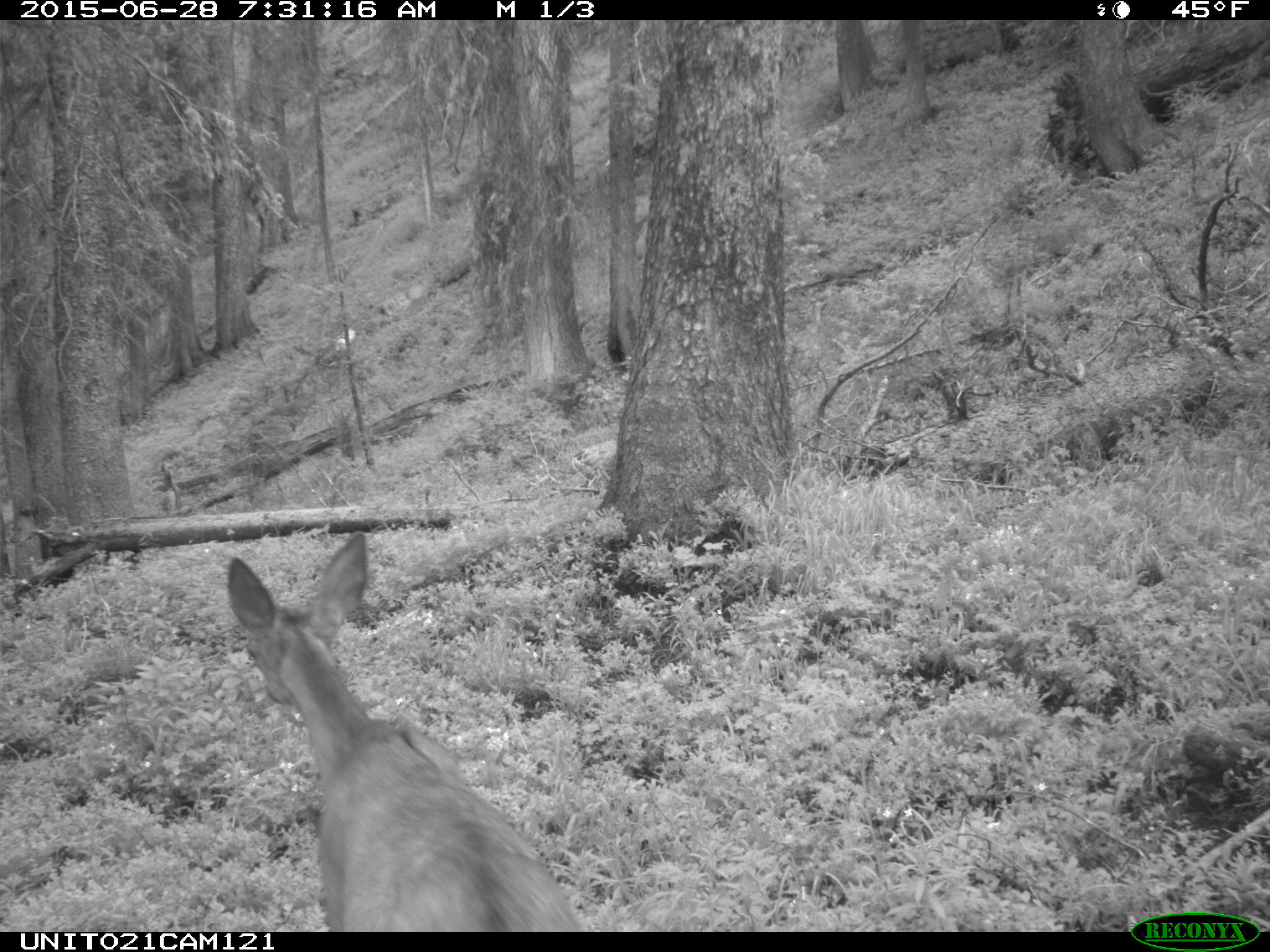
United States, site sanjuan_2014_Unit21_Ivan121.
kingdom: Animalia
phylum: Chordata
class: Mammalia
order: Artiodactyla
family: Cervidae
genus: Odocoileus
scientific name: Odocoileus hemionus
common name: mule deer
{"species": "Odocoileus hemionus (mule deer)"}